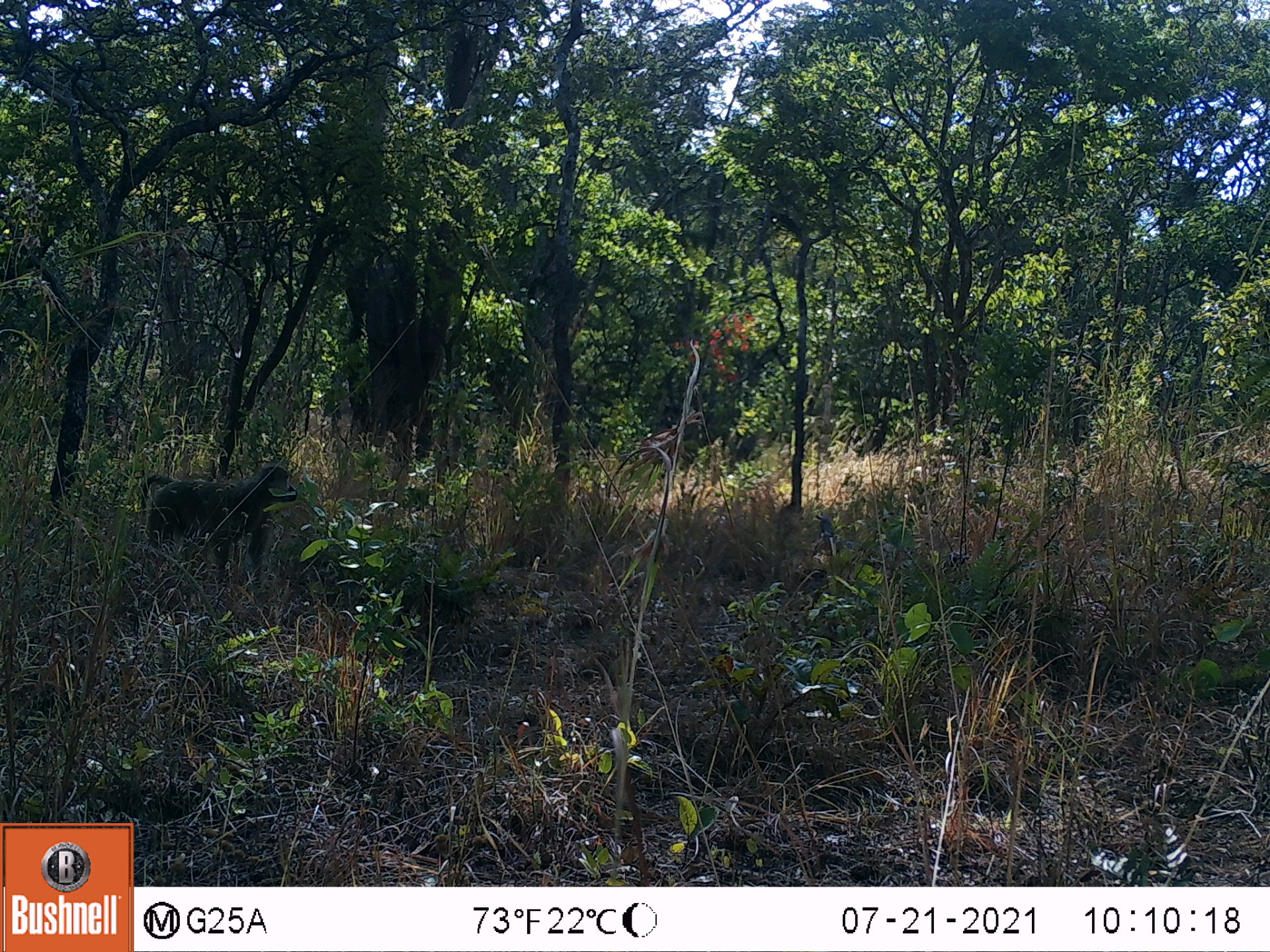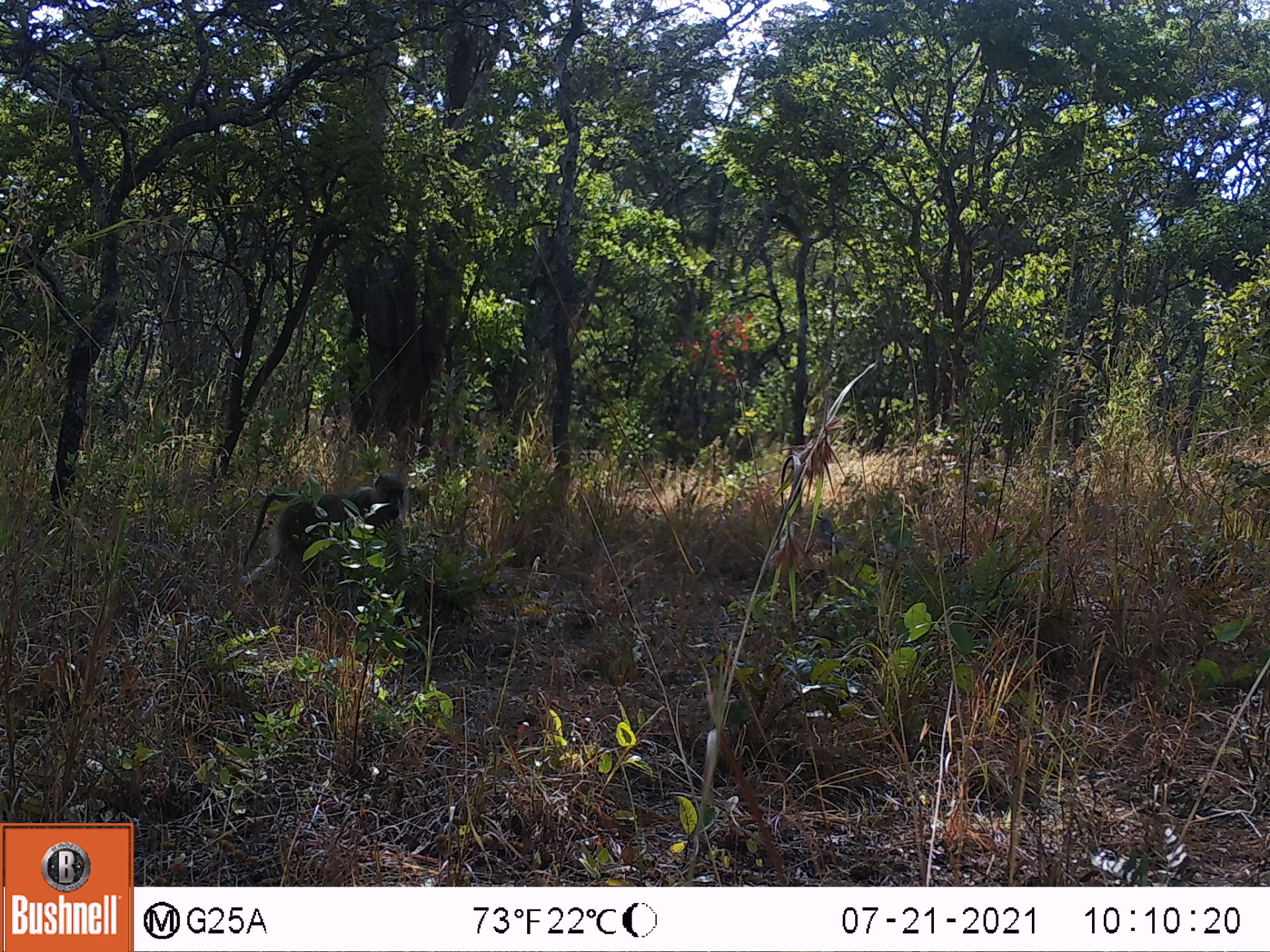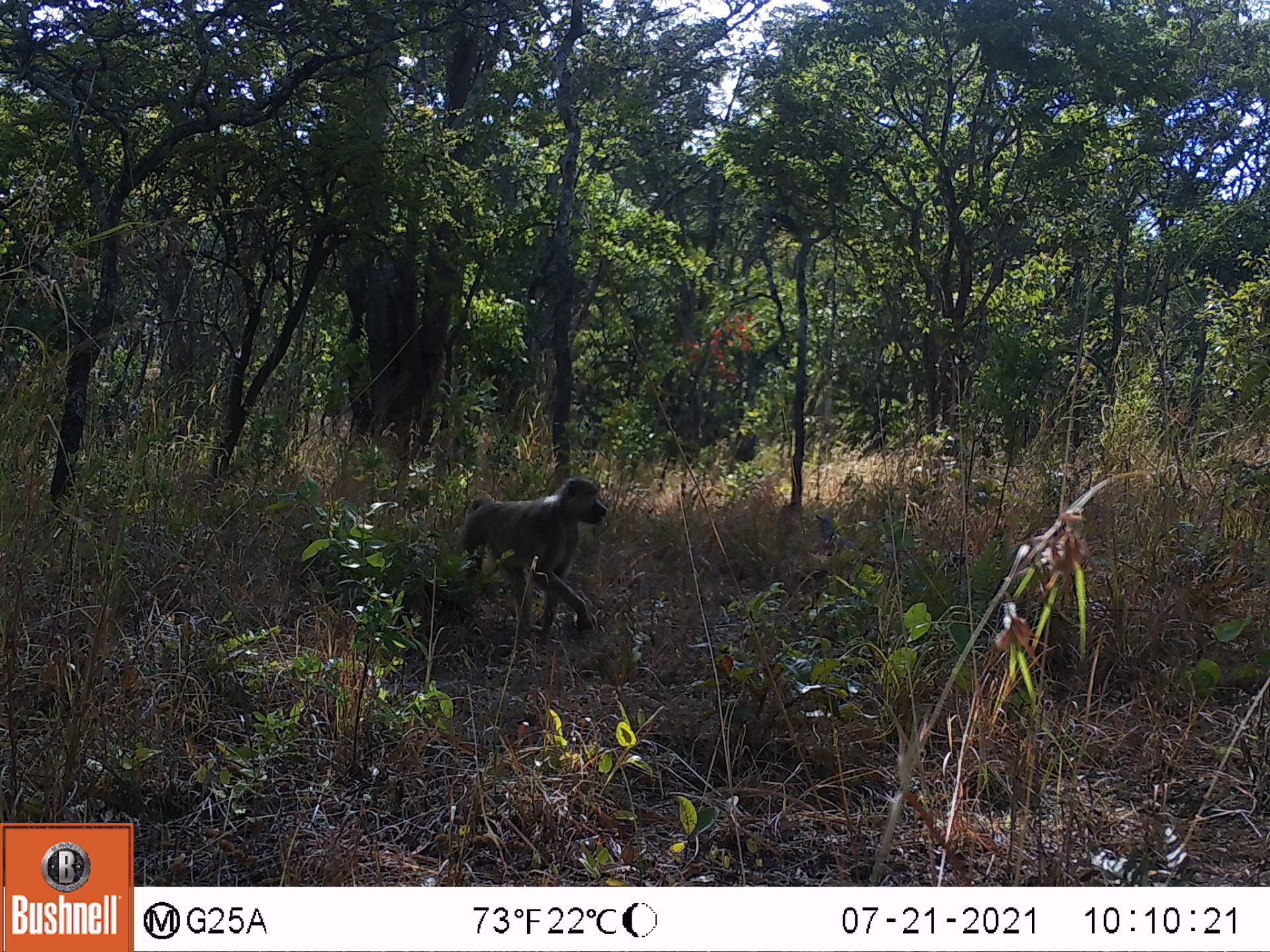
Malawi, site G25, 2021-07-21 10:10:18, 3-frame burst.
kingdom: Animalia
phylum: Chordata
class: Mammalia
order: Primates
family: Cercopithecidae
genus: Papio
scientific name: Papio cynocephalus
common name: yellow baboon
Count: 1.